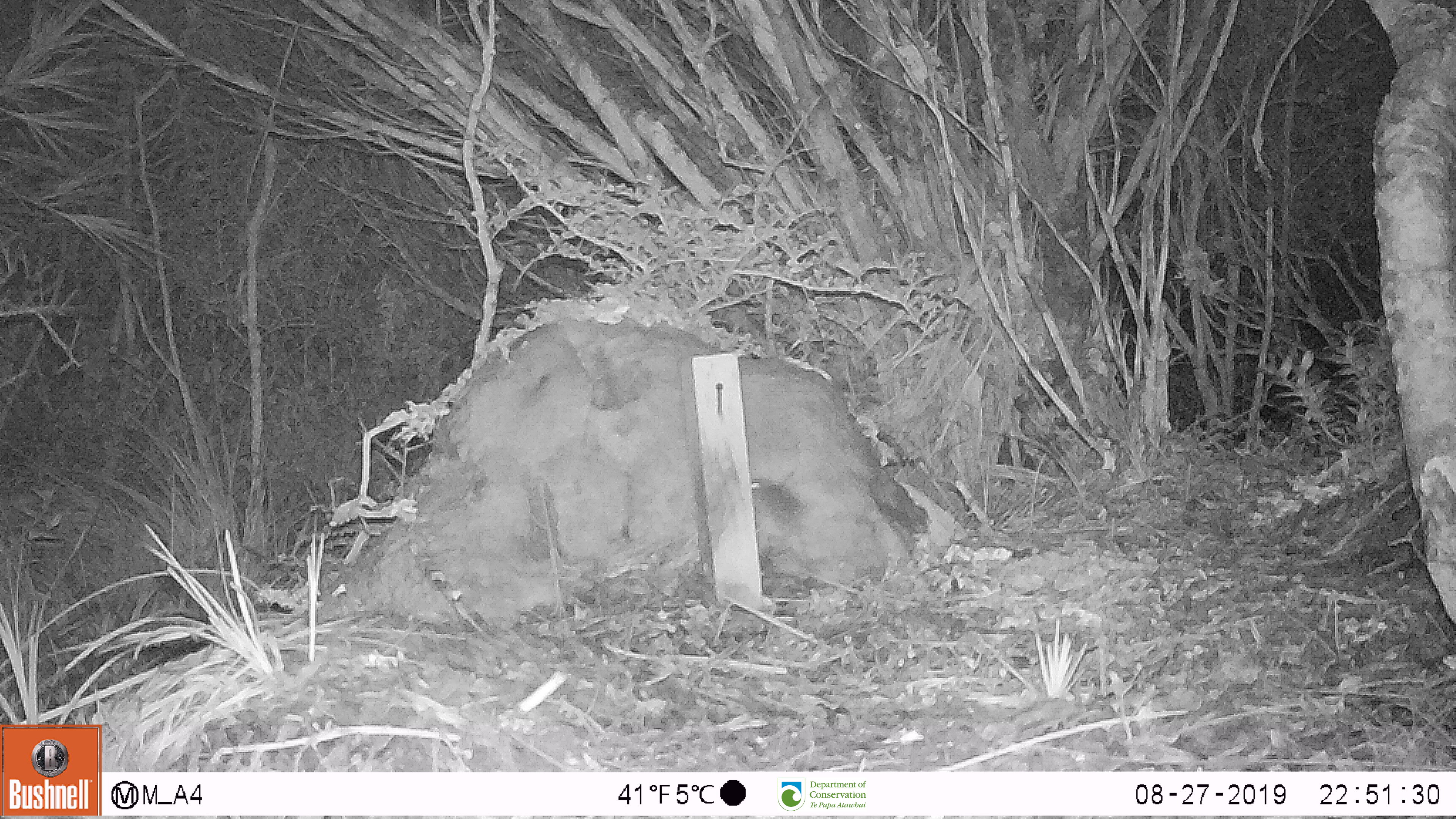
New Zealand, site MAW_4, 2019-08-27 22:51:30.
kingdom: Animalia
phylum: Chordata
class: Mammalia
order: Rodentia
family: Muridae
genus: Mus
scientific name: Mus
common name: mouse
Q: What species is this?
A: Mouse (Mus).